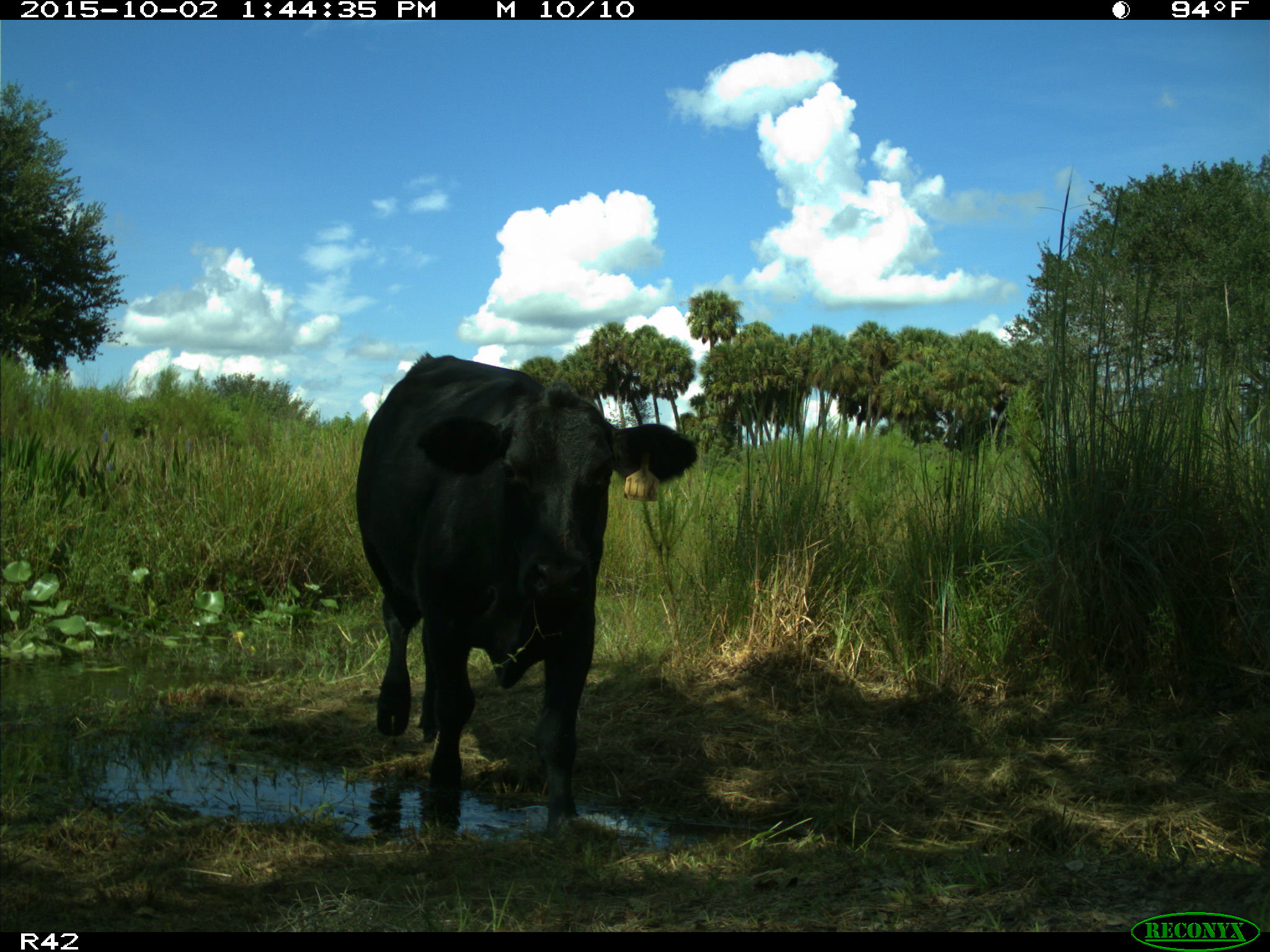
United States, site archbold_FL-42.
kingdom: Animalia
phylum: Chordata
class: Mammalia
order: Artiodactyla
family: Bovidae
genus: Bos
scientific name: Bos taurus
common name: domestic cow